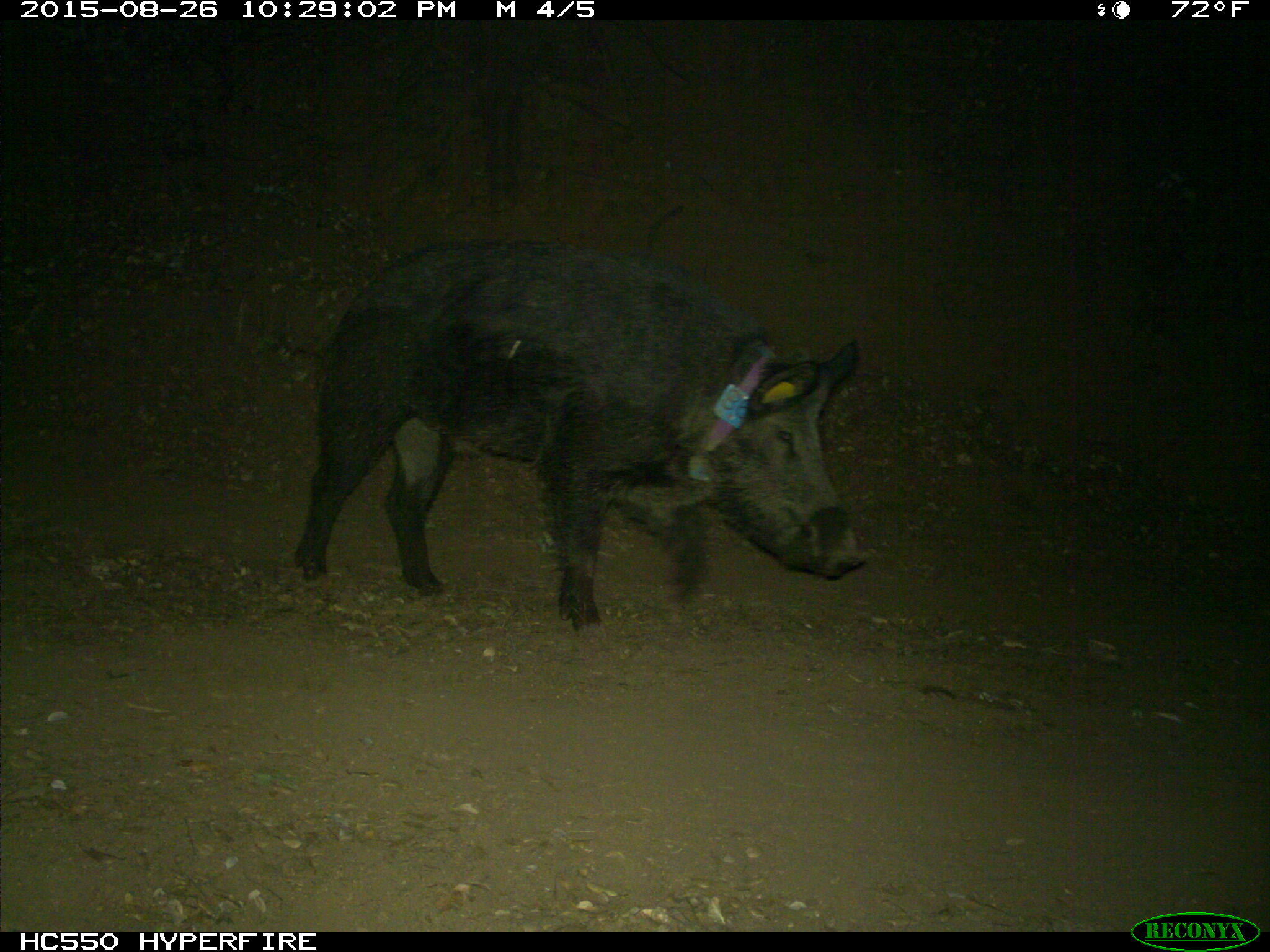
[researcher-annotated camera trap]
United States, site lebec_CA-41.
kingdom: Animalia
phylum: Chordata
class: Mammalia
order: Artiodactyla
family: Suidae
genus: Sus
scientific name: Sus scrofa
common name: wild boar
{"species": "Sus scrofa (wild boar)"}